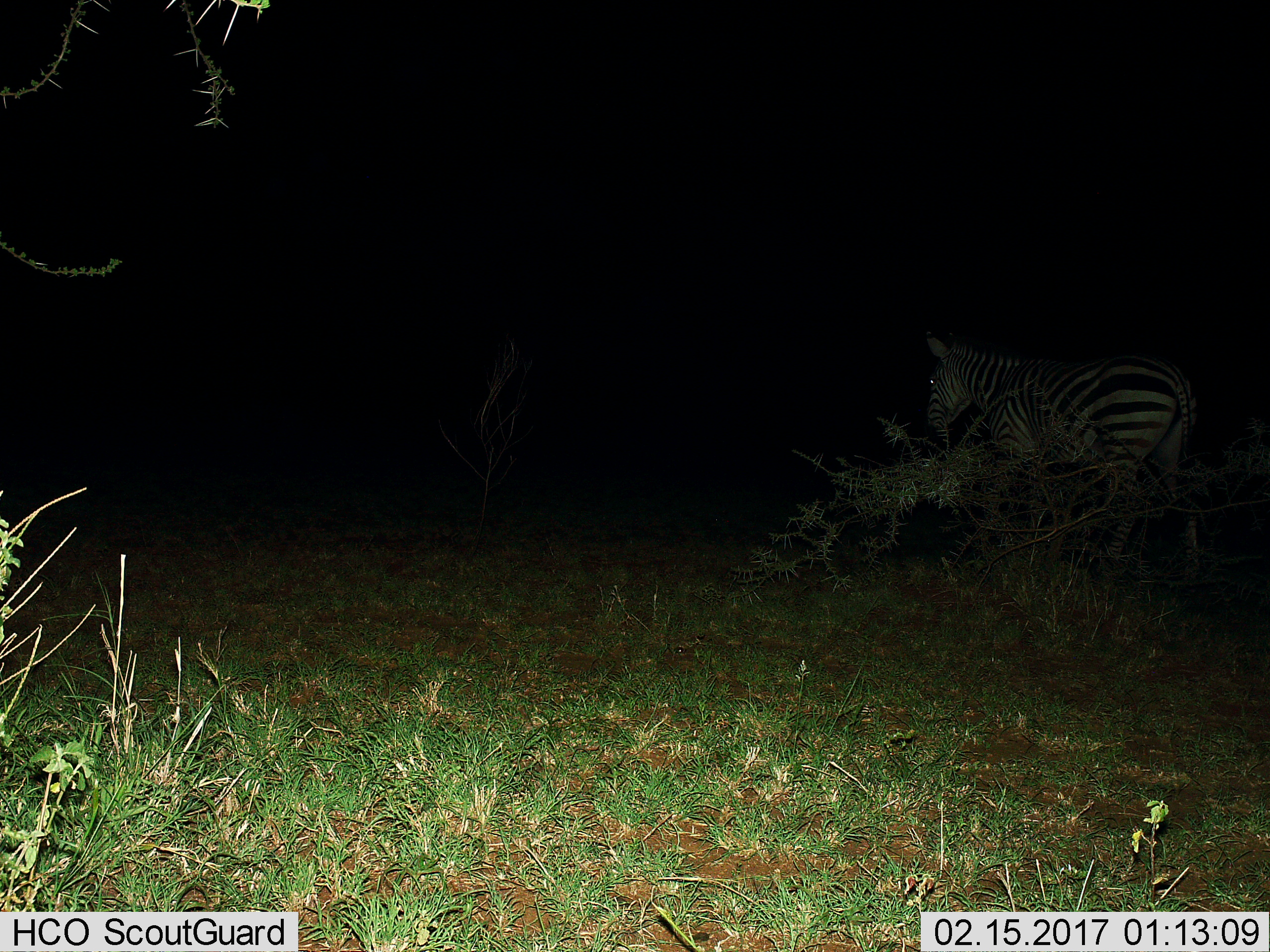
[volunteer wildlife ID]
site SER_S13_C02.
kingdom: Animalia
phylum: Chordata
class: Mammalia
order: Perissodactyla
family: Equidae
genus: Equus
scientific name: Equus quagga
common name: plains zebra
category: zebraplains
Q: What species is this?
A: Zebraplains (plains zebra) (Equus quagga).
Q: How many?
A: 1.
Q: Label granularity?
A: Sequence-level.